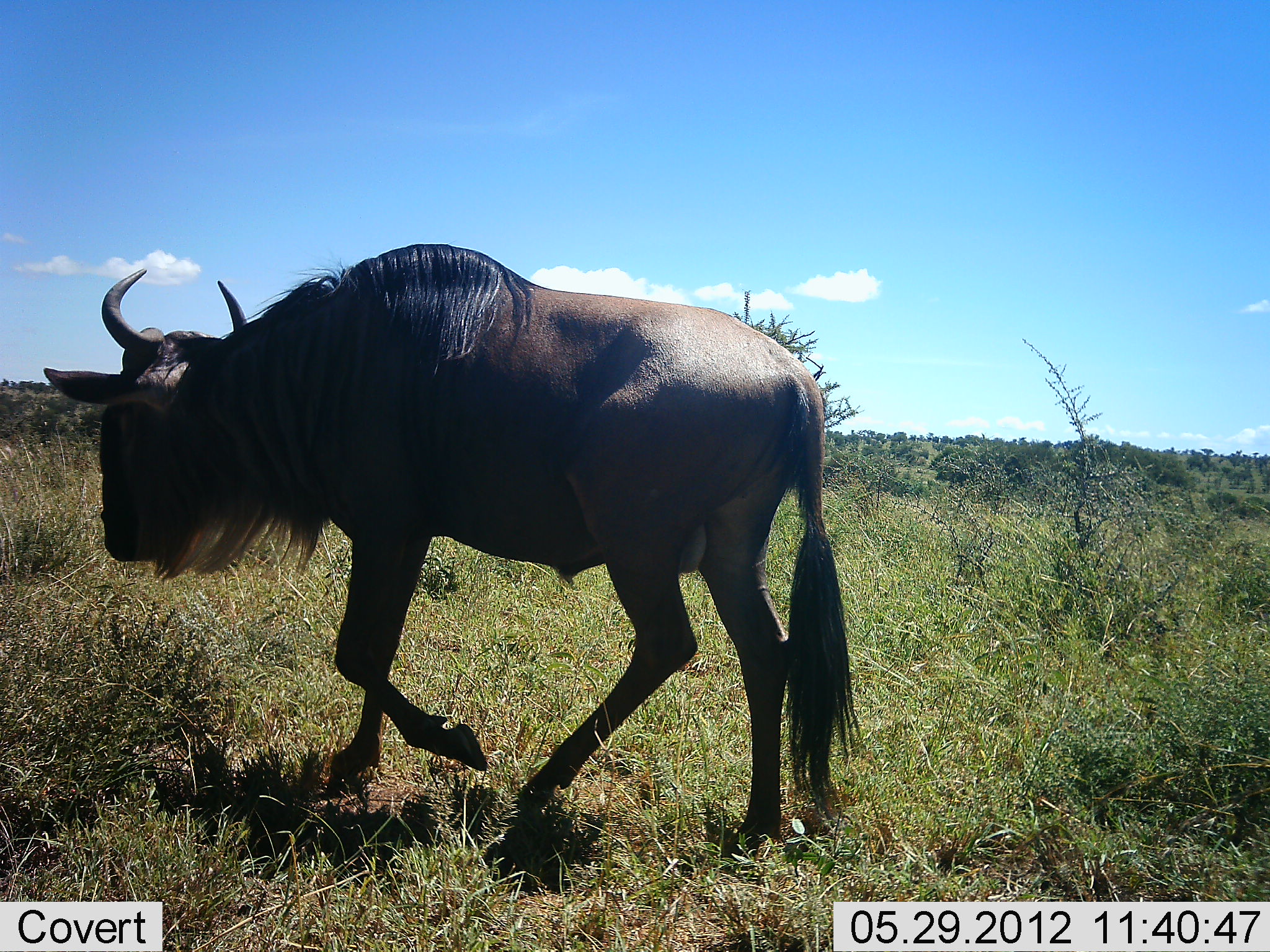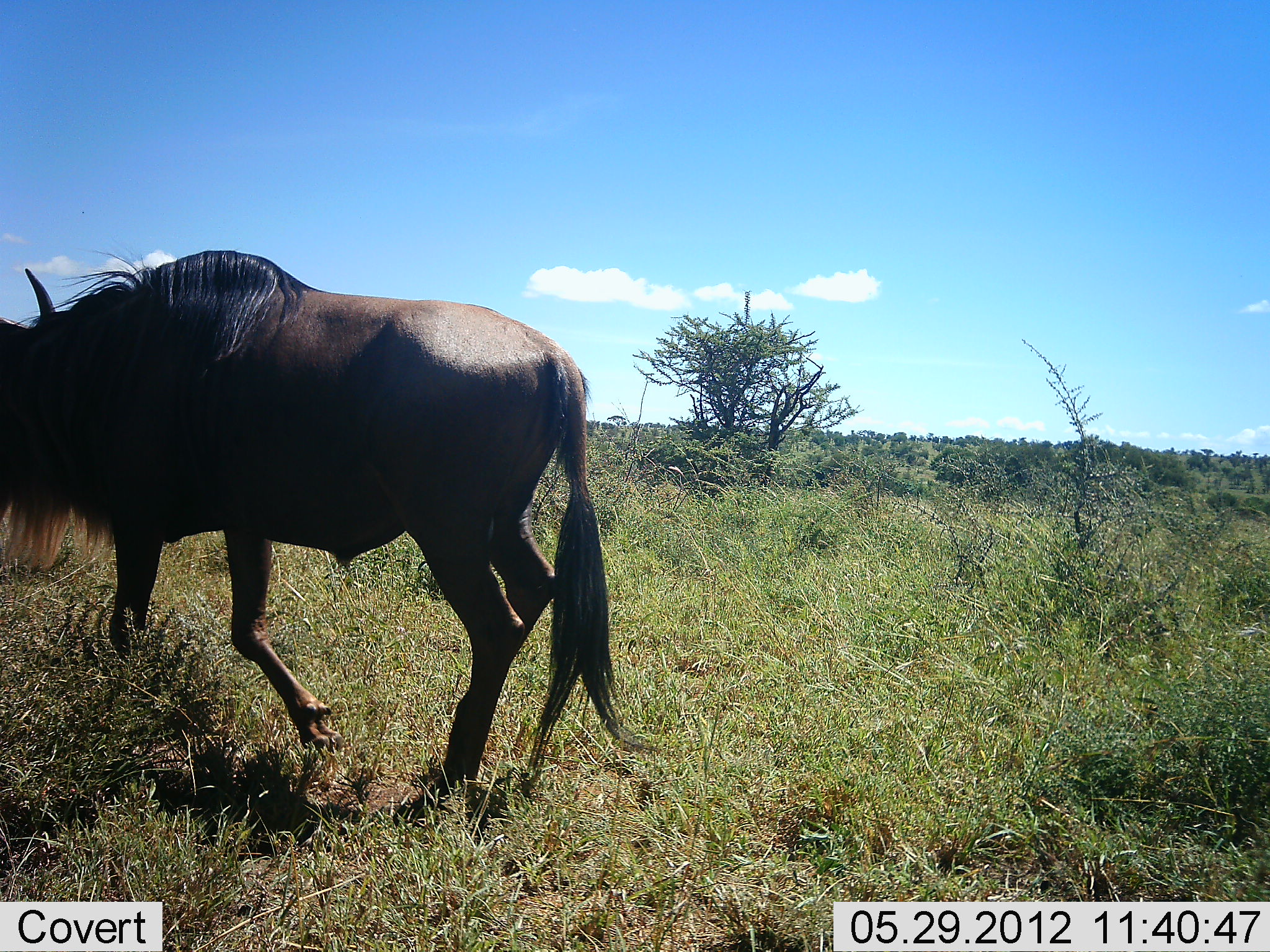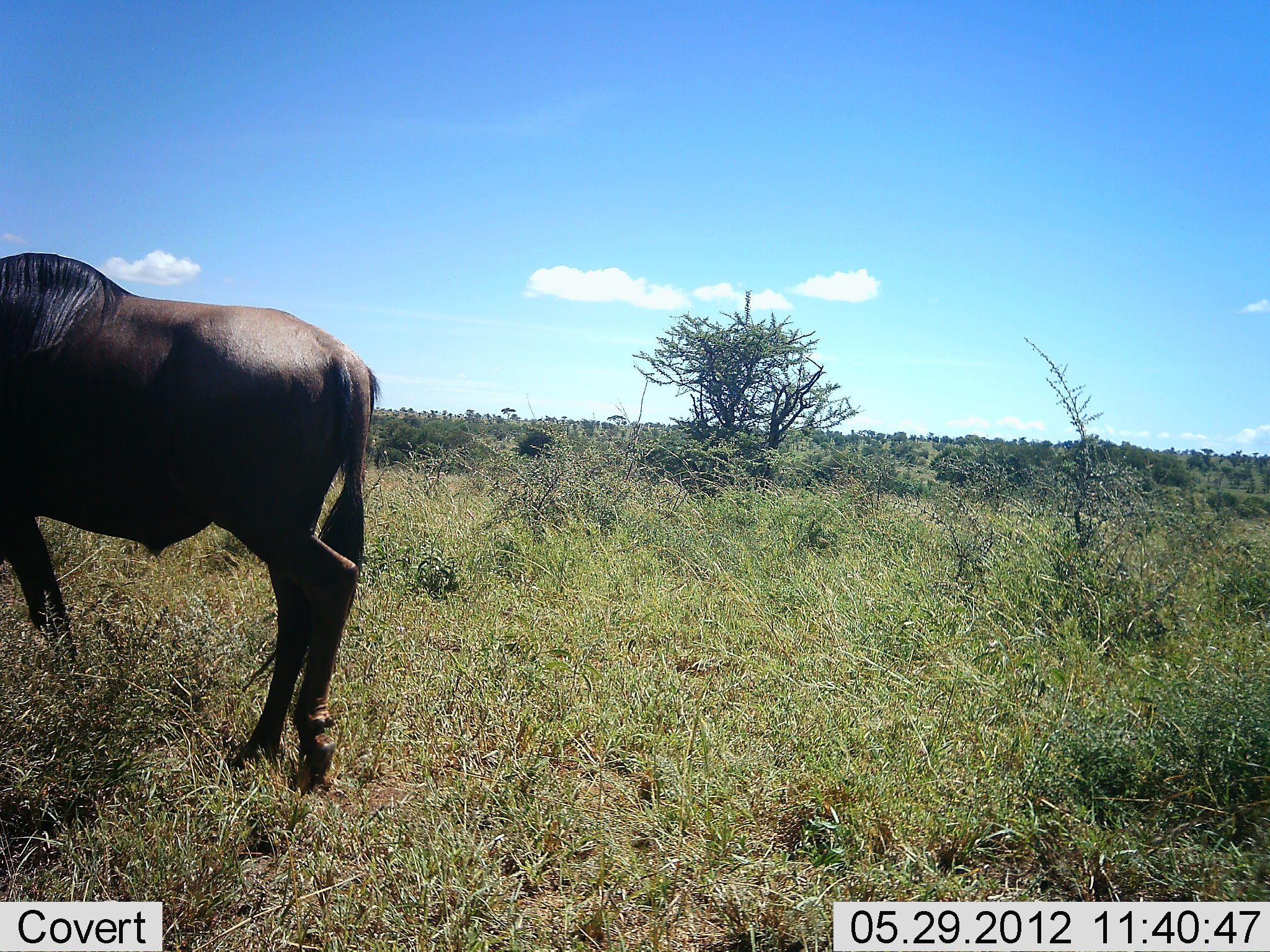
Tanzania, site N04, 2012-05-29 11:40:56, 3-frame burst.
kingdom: Animalia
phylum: Chordata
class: Mammalia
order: Artiodactyla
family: Bovidae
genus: Connochaetes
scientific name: Connochaetes taurinus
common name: blue wildebeest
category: wildebeest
Wildebeest (blue wildebeest) (Connochaetes taurinus), count 1. Behavior (volunteer vote fractions): standing 10%, resting 0%, moving 100%, interacting 0%. Young present (vote fraction): 0%. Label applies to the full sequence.